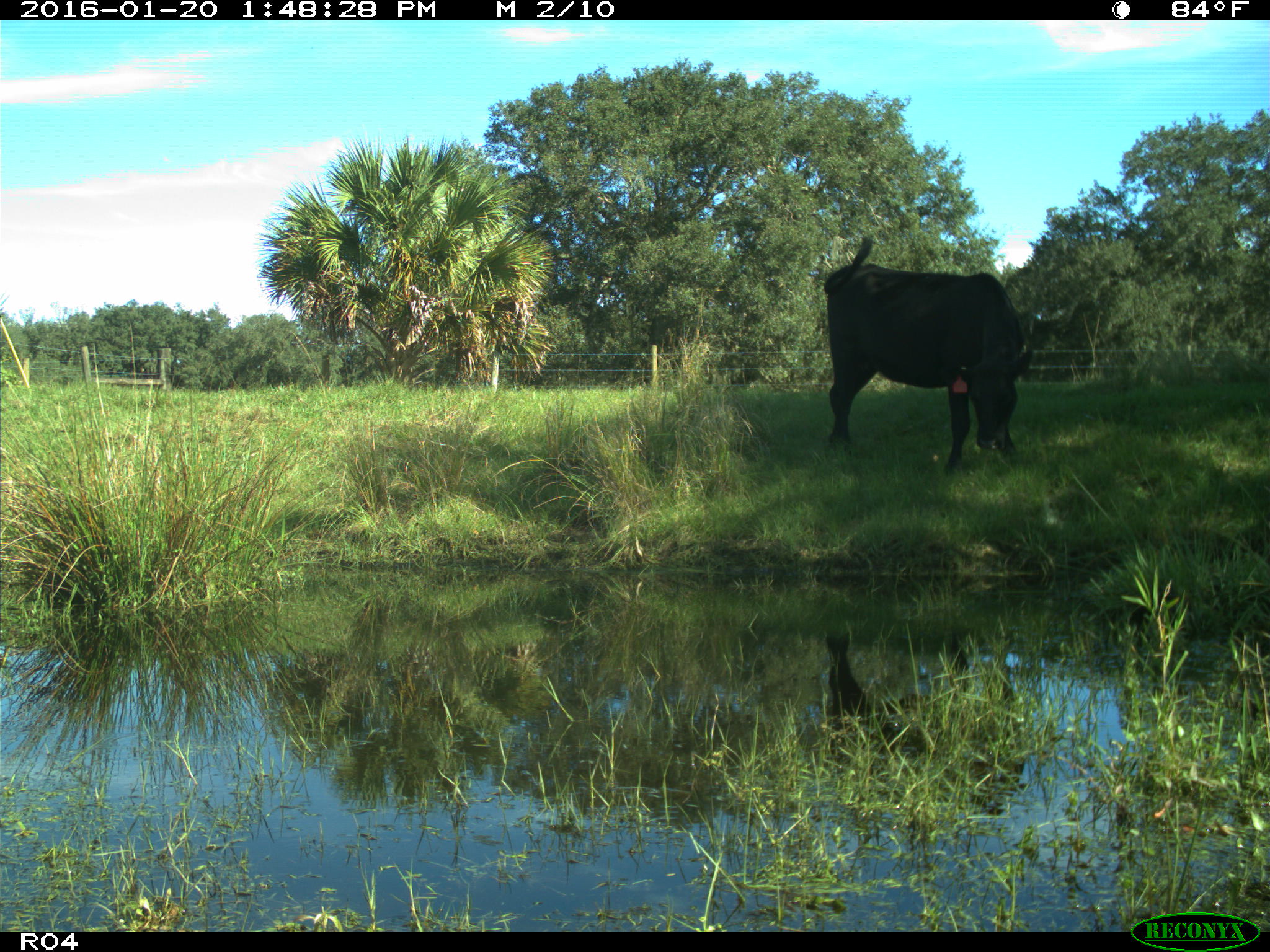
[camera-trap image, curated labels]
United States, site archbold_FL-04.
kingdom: Animalia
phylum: Chordata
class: Mammalia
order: Artiodactyla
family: Bovidae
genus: Bos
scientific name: Bos taurus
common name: domestic cow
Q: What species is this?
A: Bos taurus (domestic cow).